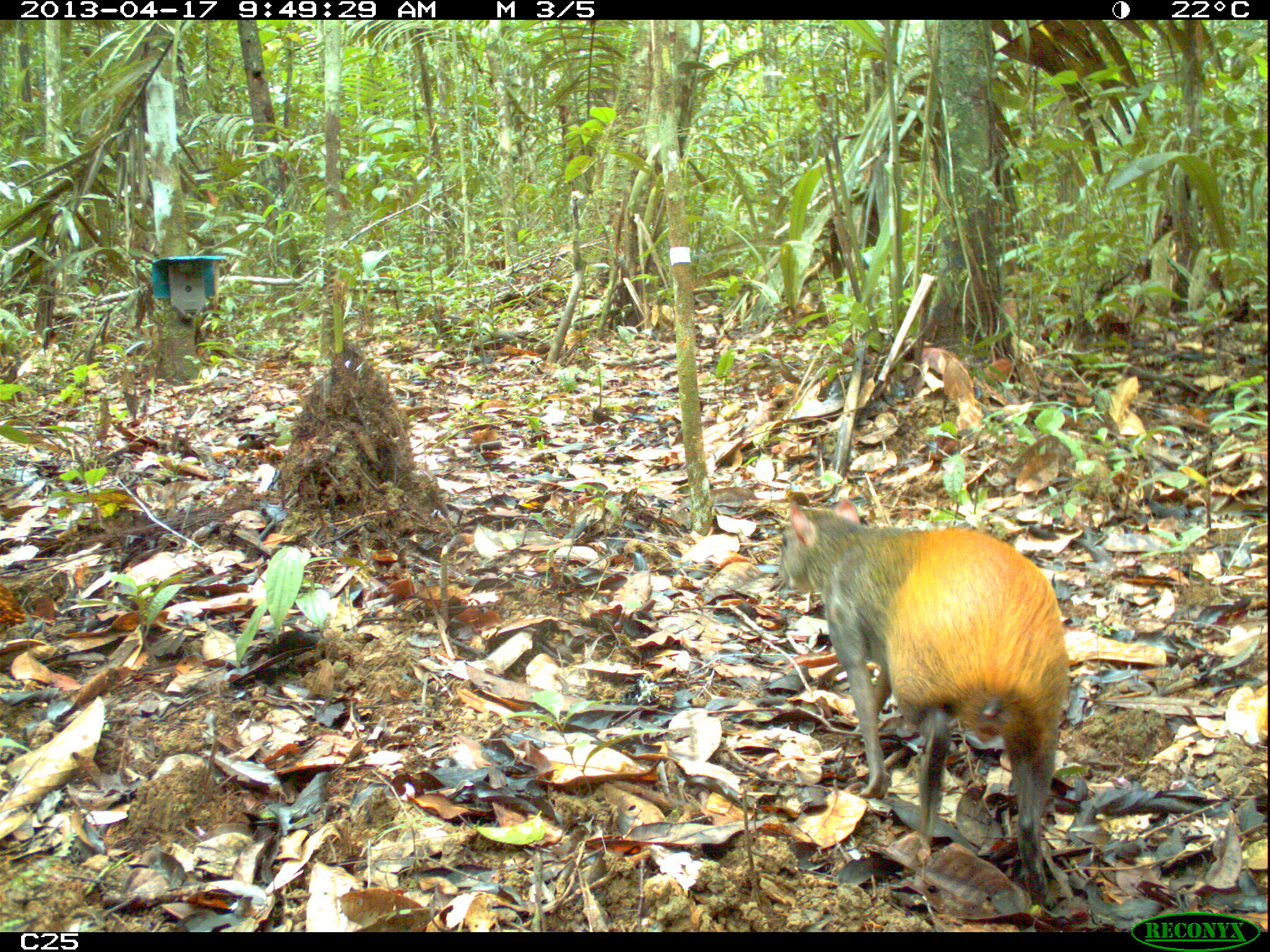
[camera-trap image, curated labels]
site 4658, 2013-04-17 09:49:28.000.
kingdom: Animalia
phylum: Chordata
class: Mammalia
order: Rodentia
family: Dasyproctidae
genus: Dasyprocta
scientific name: Dasyprocta leporina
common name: red-rumped agouti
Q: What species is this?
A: Dasyprocta leporina (red-rumped agouti).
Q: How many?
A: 1.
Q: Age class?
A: Adult.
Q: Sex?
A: Male.